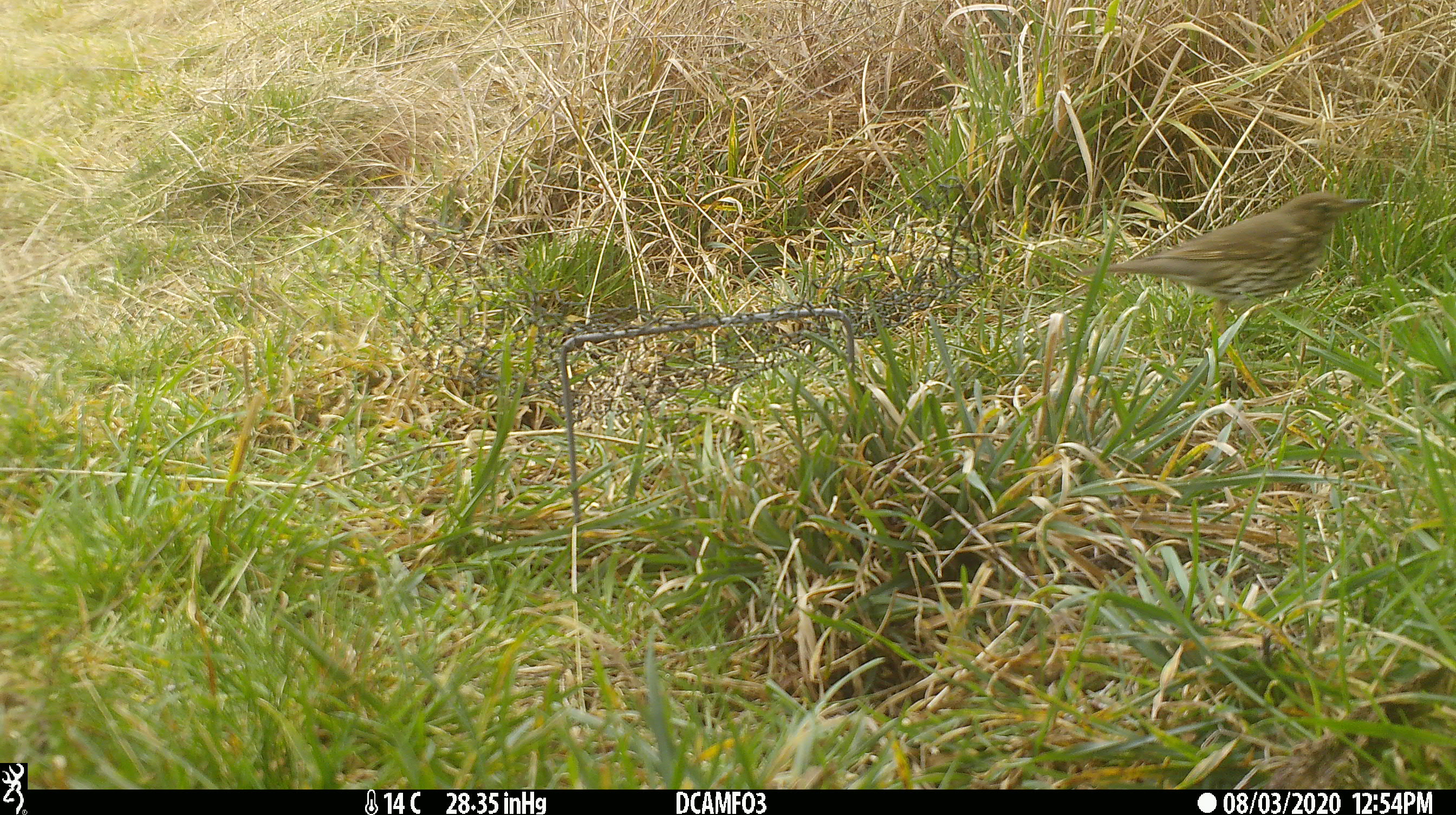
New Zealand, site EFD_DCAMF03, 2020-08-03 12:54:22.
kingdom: Animalia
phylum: Chordata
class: Aves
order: Passeriformes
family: Turdidae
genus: Turdus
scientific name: Turdus philomelos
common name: song thrush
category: thrush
Thrush (song thrush) (Turdus philomelos).